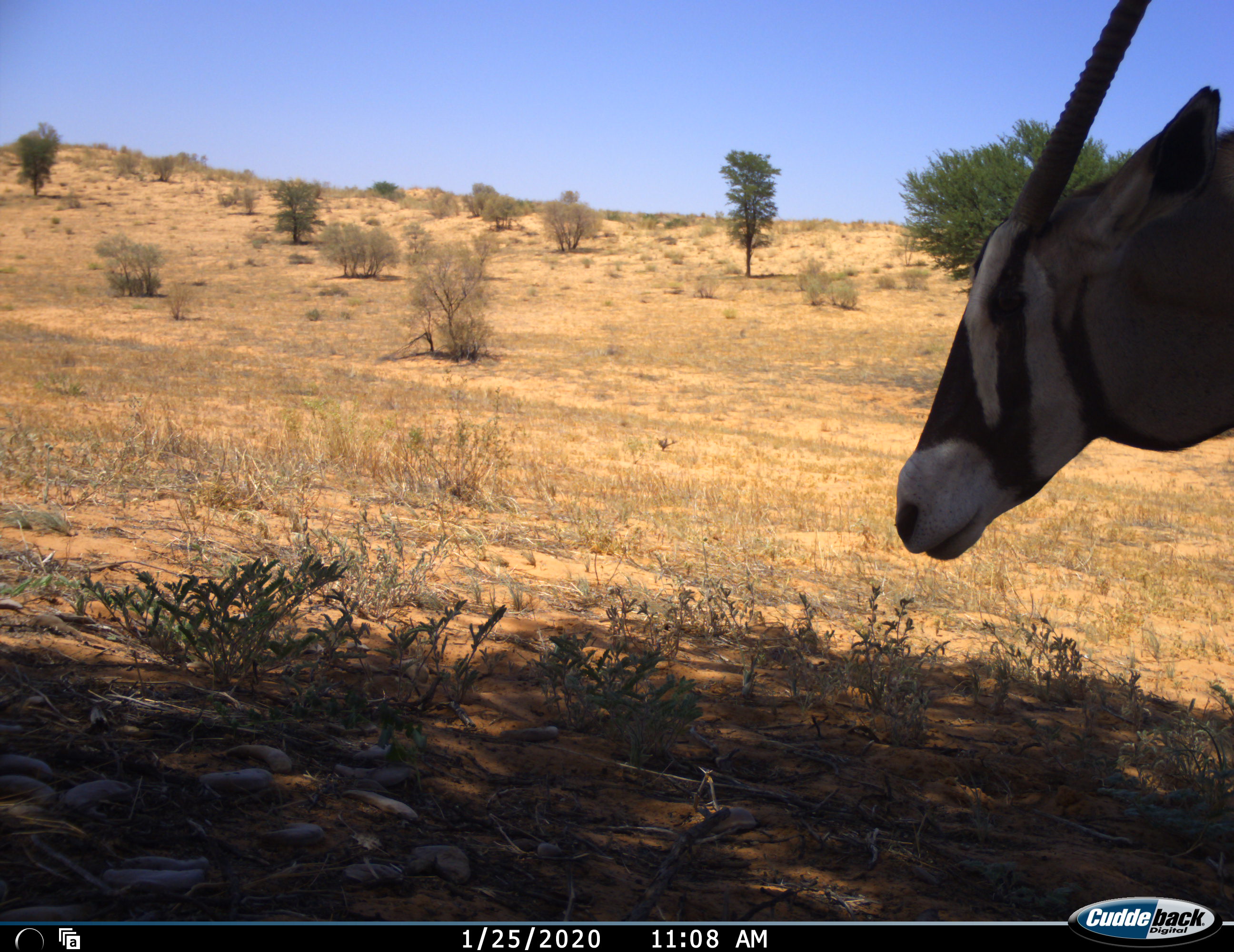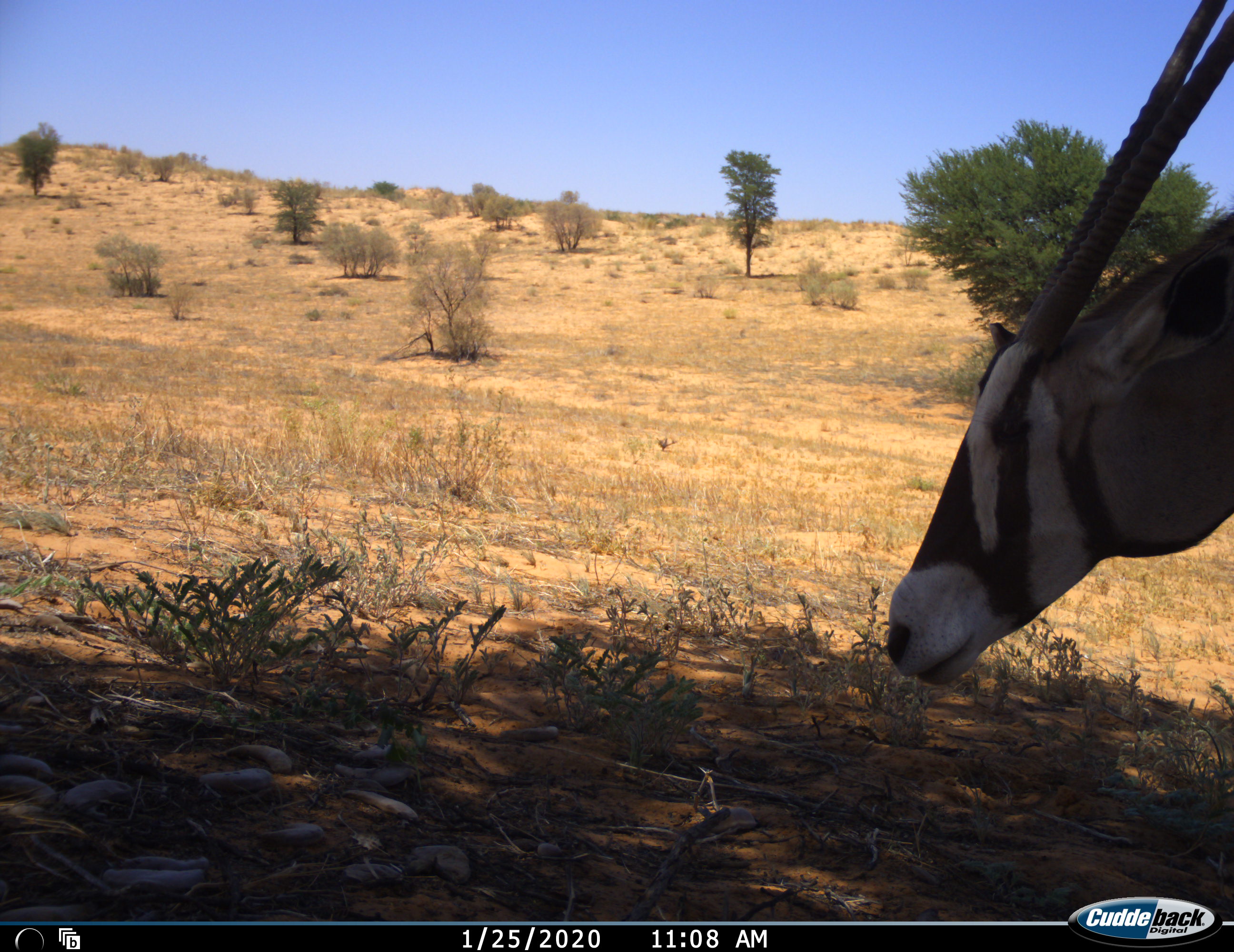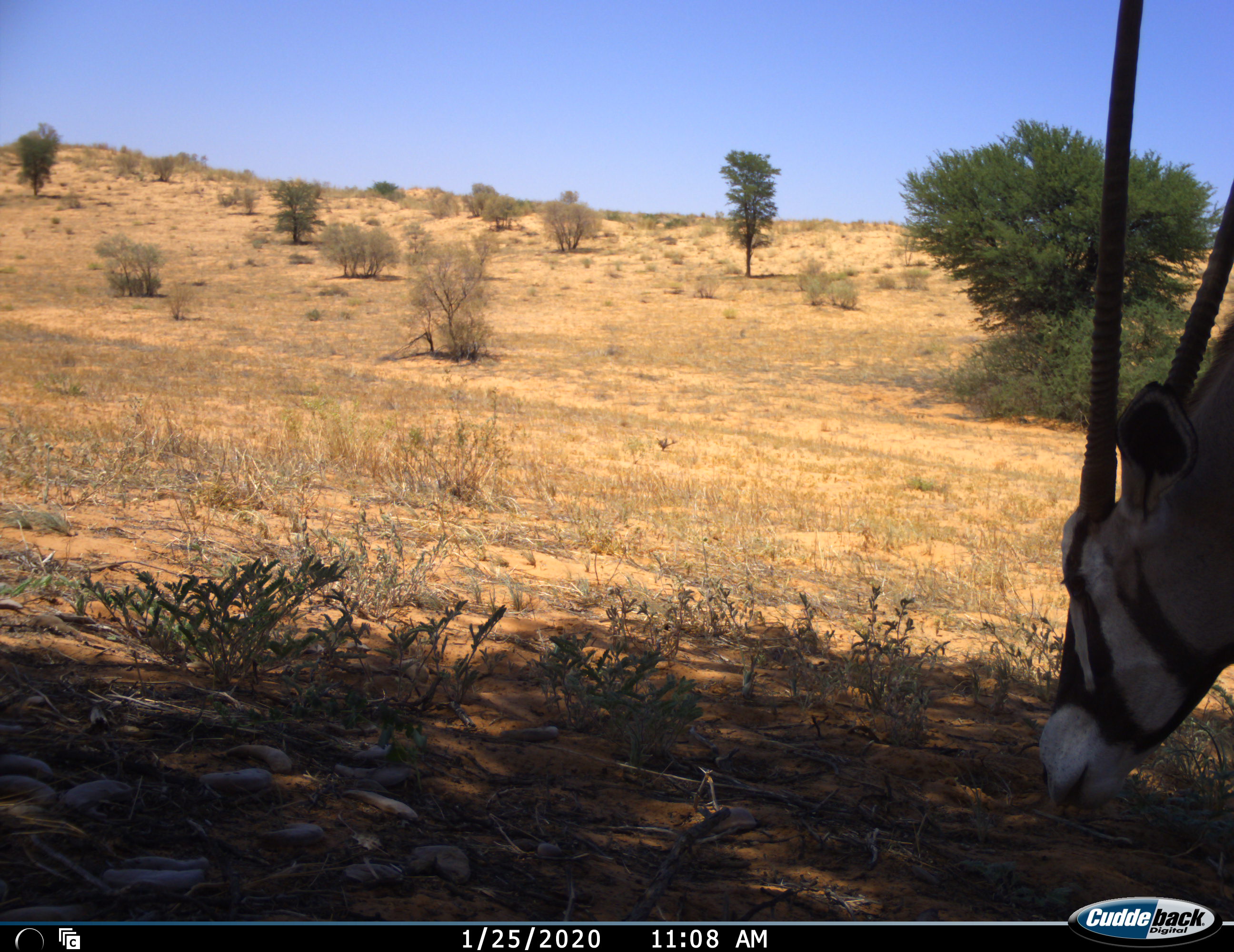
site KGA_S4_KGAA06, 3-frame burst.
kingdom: Animalia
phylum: Chordata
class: Mammalia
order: Artiodactyla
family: Bovidae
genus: Oryx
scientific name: Oryx gazella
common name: gemsbok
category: oryx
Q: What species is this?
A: Oryx (gemsbok) (Oryx gazella).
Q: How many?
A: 1.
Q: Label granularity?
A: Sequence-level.